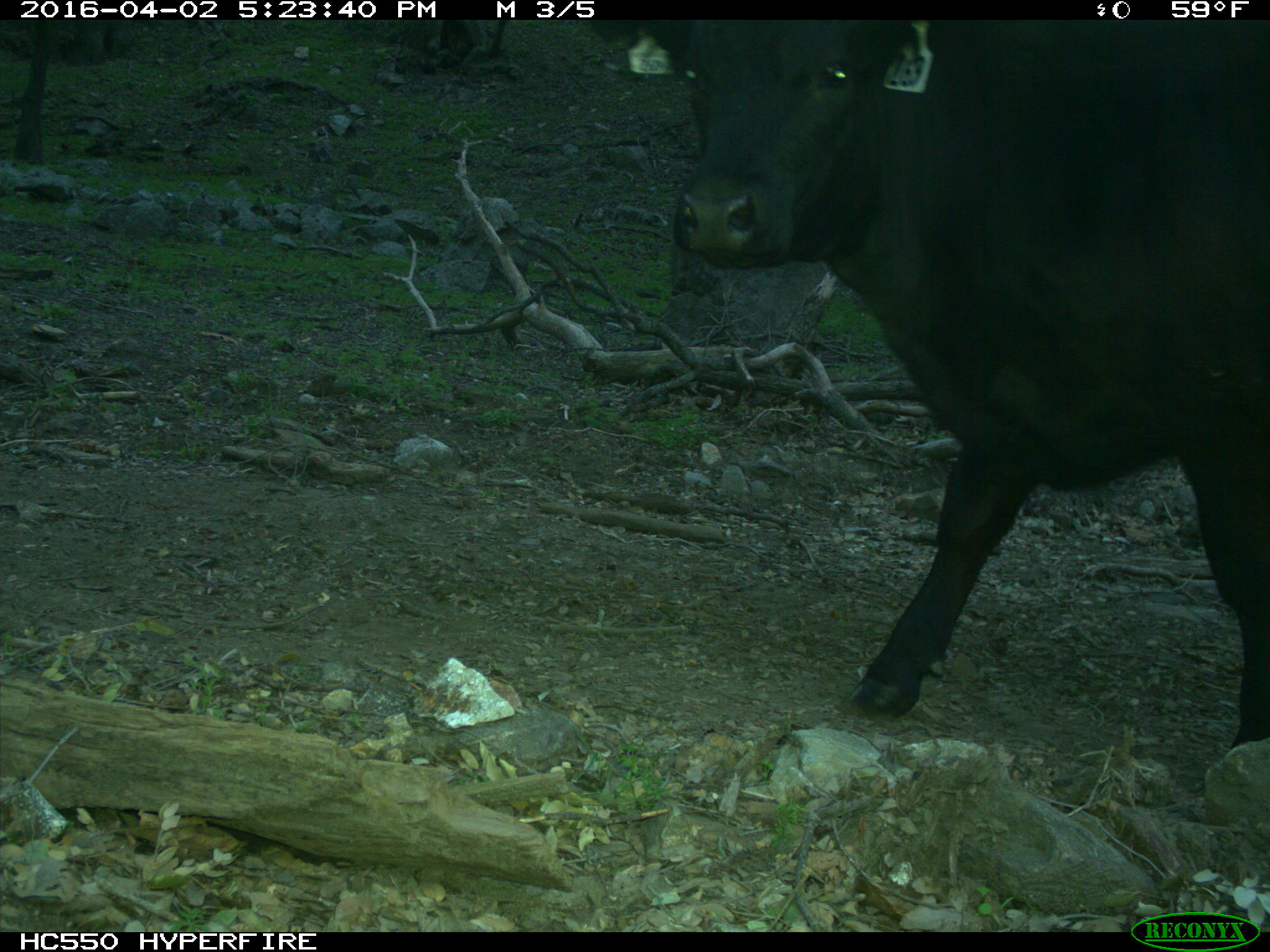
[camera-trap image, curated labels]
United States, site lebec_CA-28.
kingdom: Animalia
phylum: Chordata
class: Mammalia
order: Artiodactyla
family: Bovidae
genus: Bos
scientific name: Bos taurus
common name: domestic cow